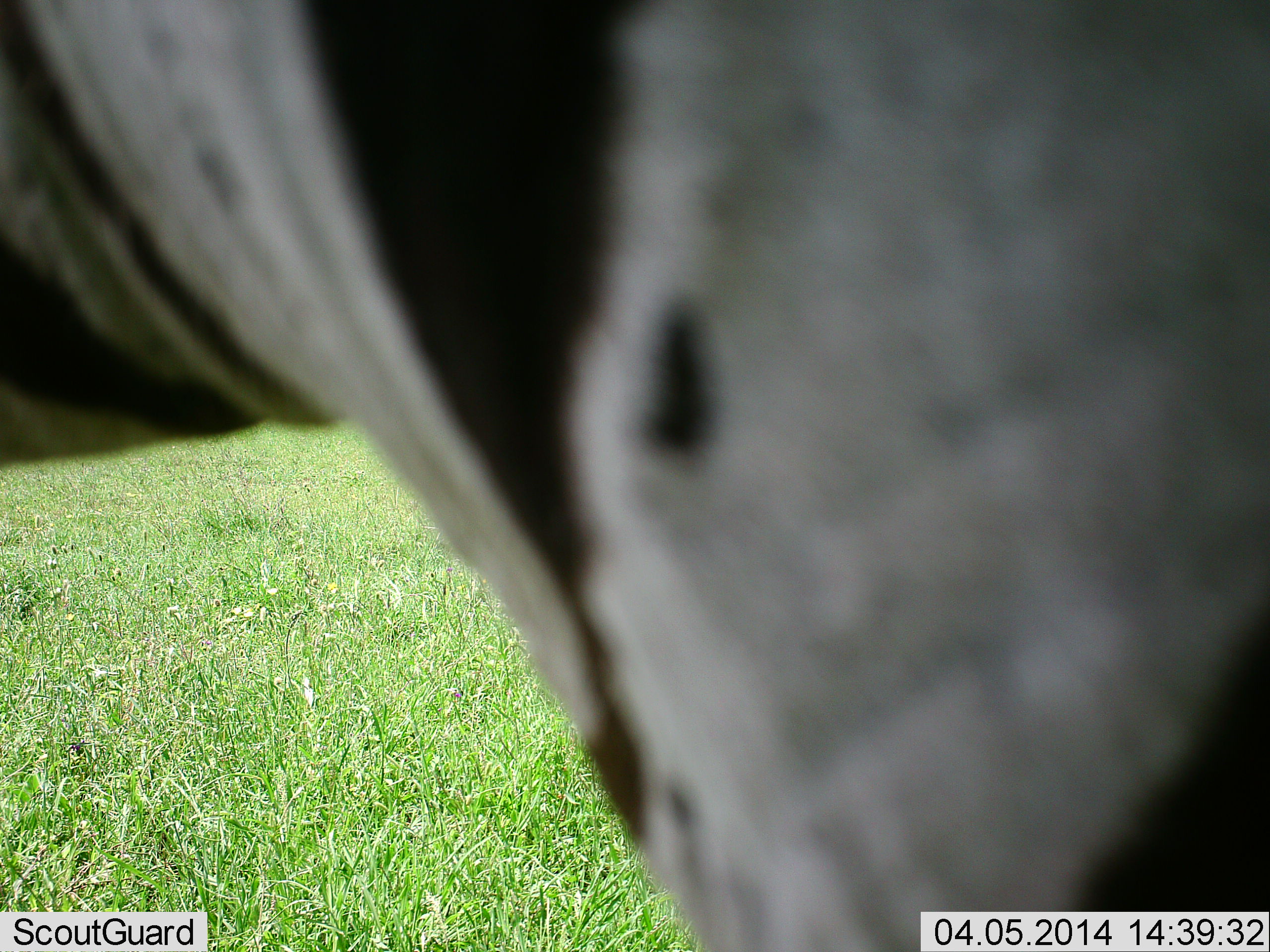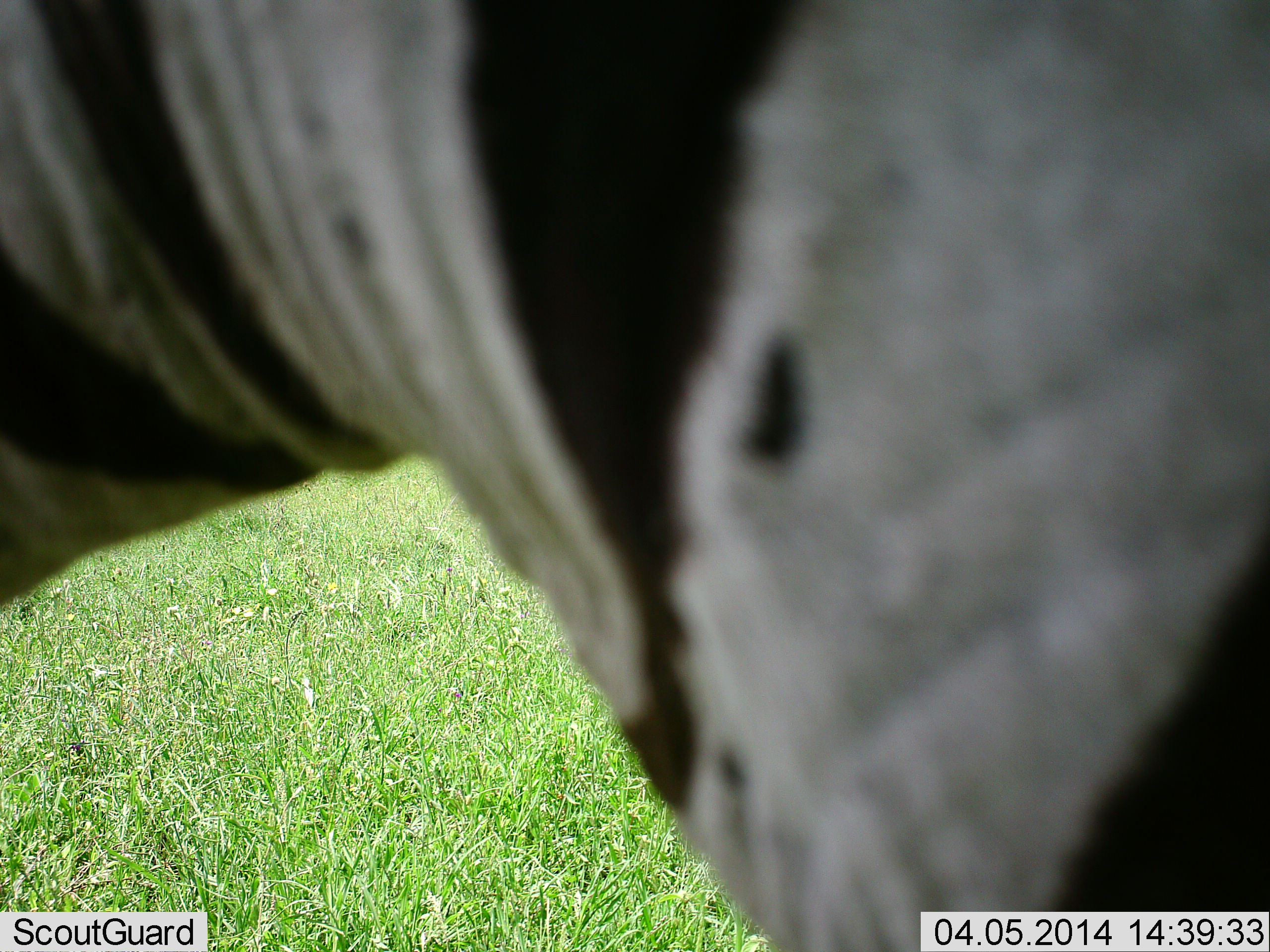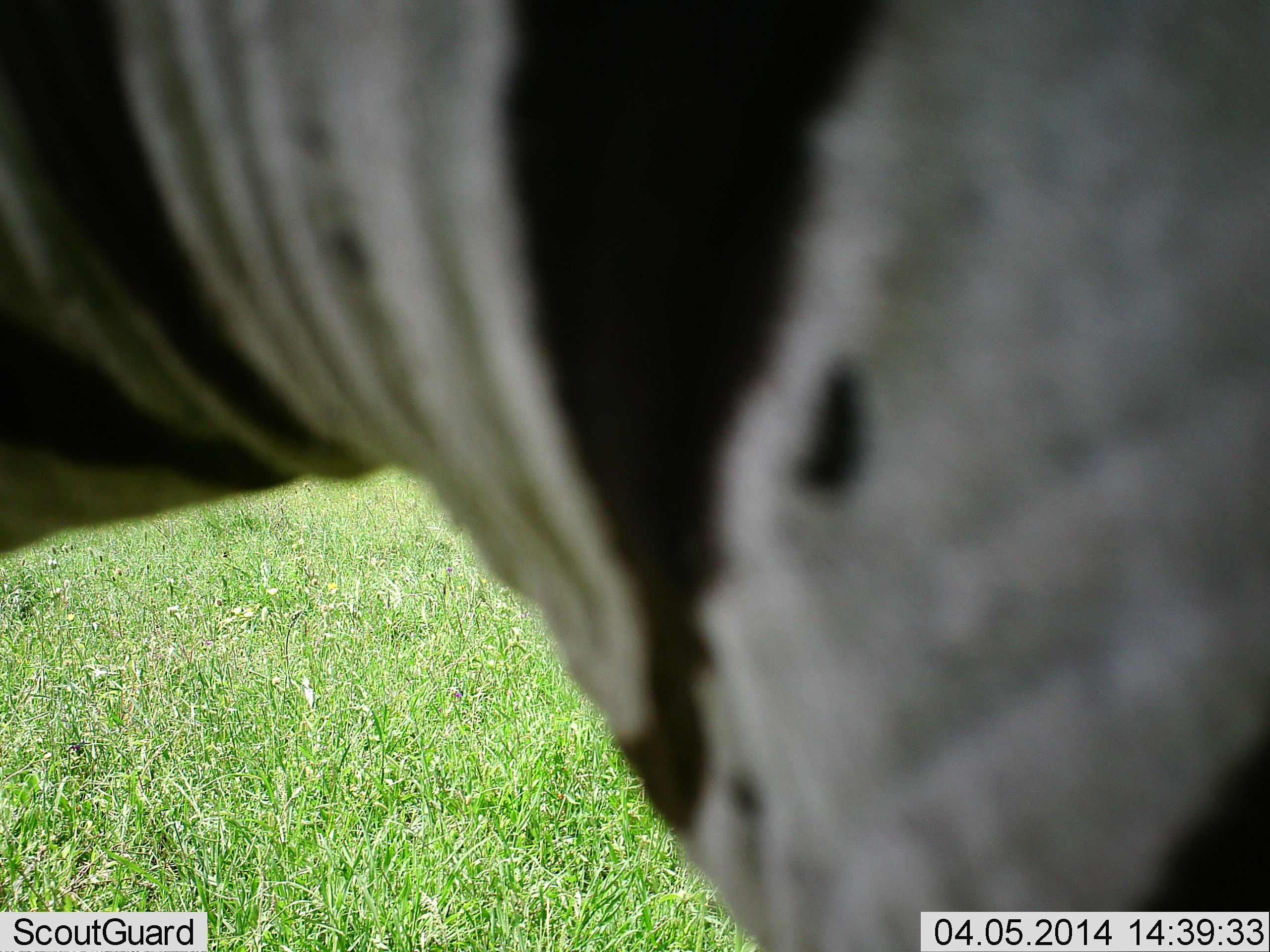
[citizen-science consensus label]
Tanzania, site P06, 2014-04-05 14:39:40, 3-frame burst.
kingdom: Animalia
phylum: Chordata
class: Mammalia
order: Perissodactyla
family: Equidae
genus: Equus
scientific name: Equus quagga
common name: plains zebra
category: zebra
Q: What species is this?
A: Zebra (plains zebra) (Equus quagga).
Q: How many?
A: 1.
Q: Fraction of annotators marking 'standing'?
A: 83%.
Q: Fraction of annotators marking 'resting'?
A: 0%.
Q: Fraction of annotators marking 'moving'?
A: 15%.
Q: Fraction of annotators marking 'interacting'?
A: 0%.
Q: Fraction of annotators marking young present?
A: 0%.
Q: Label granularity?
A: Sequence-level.